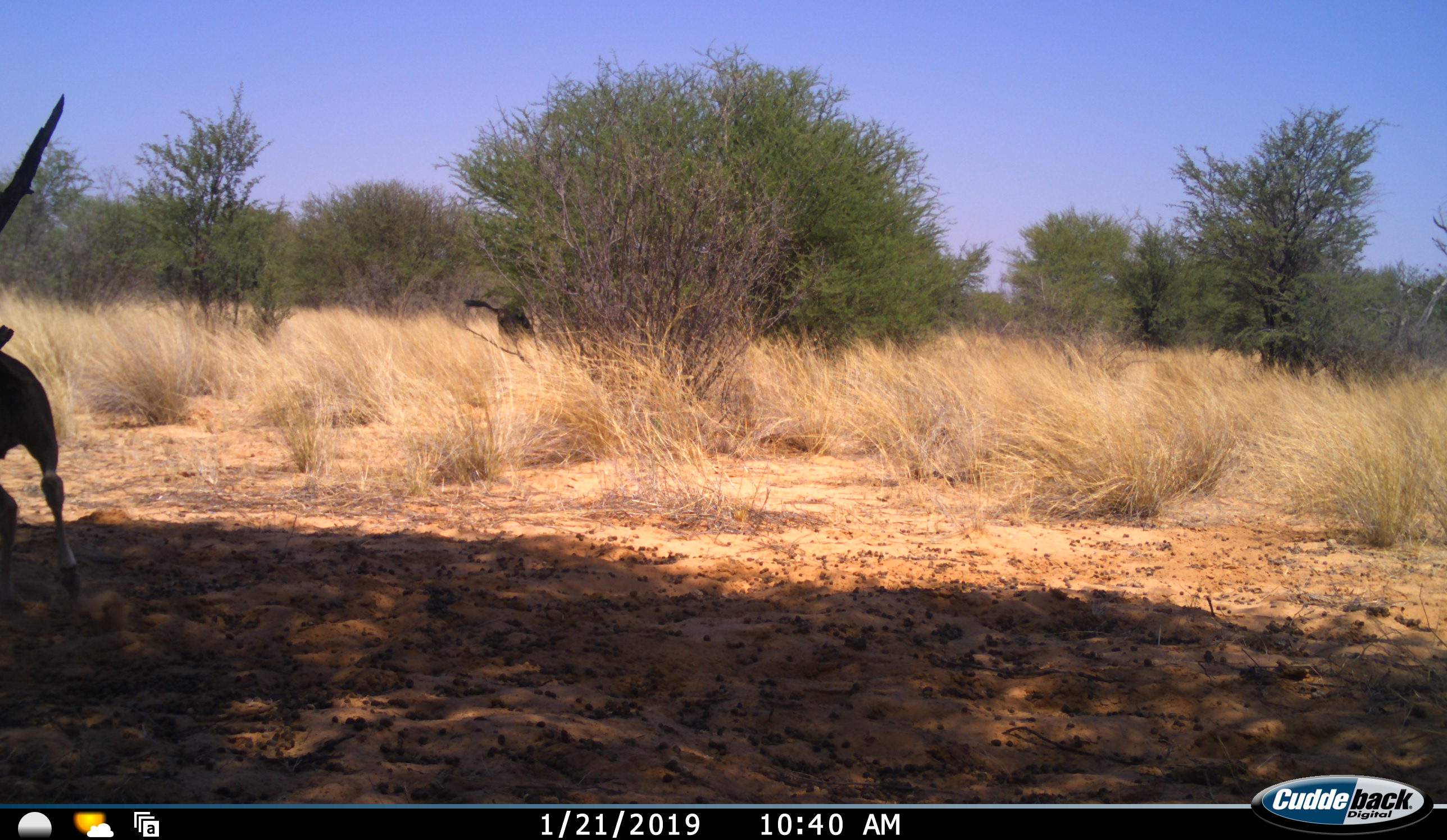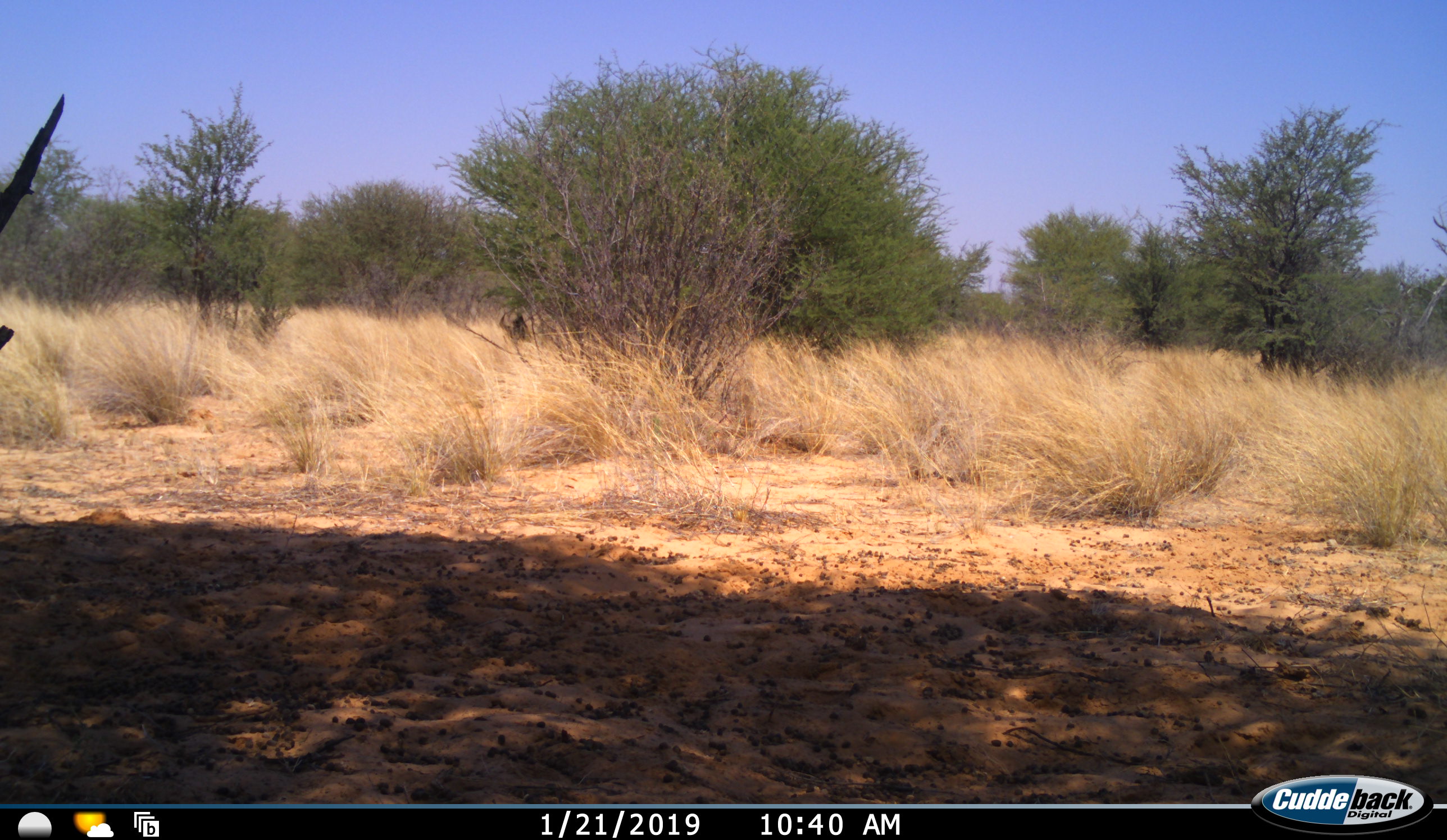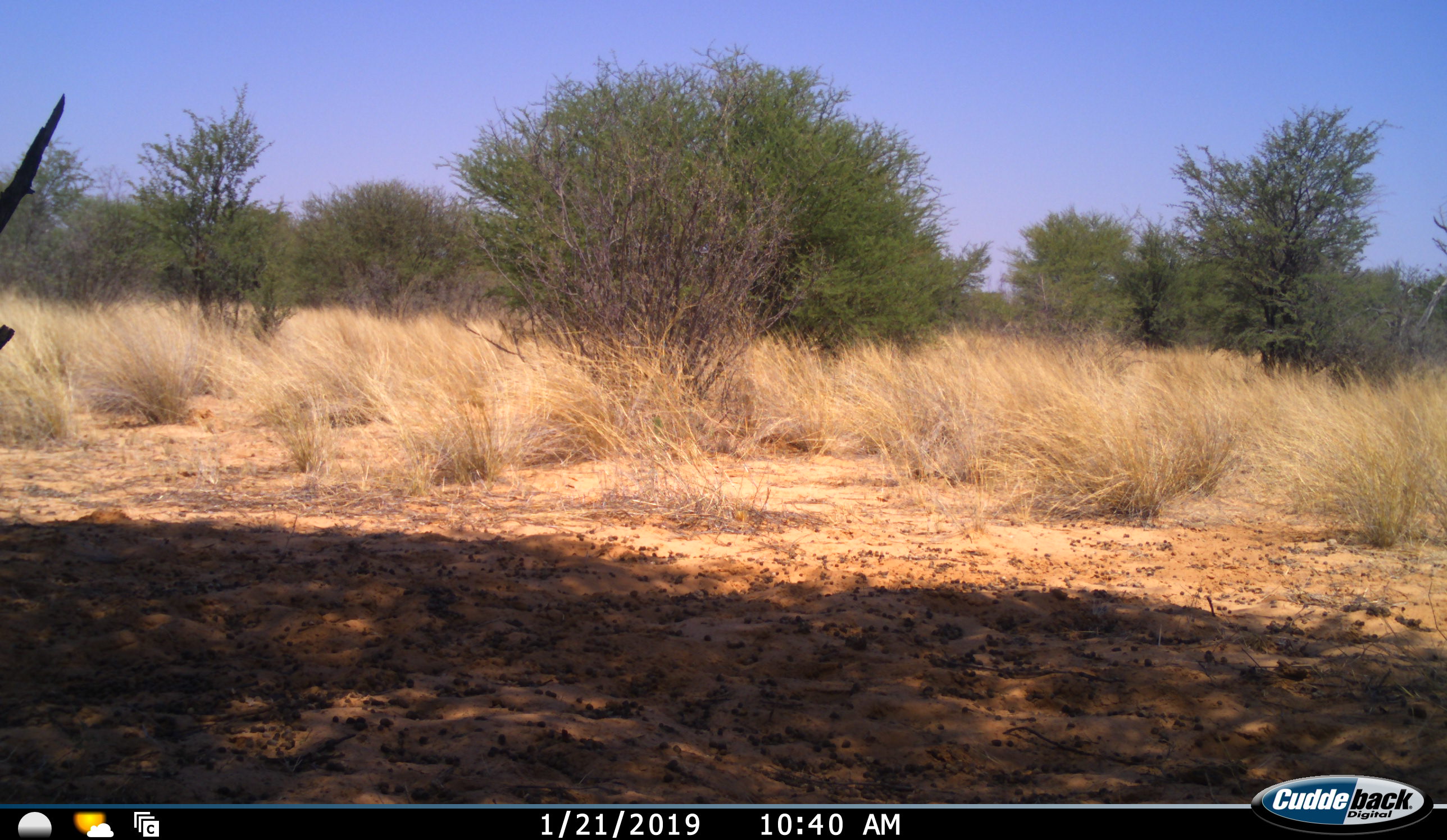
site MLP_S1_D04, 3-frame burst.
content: unidentified animal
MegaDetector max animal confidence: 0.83